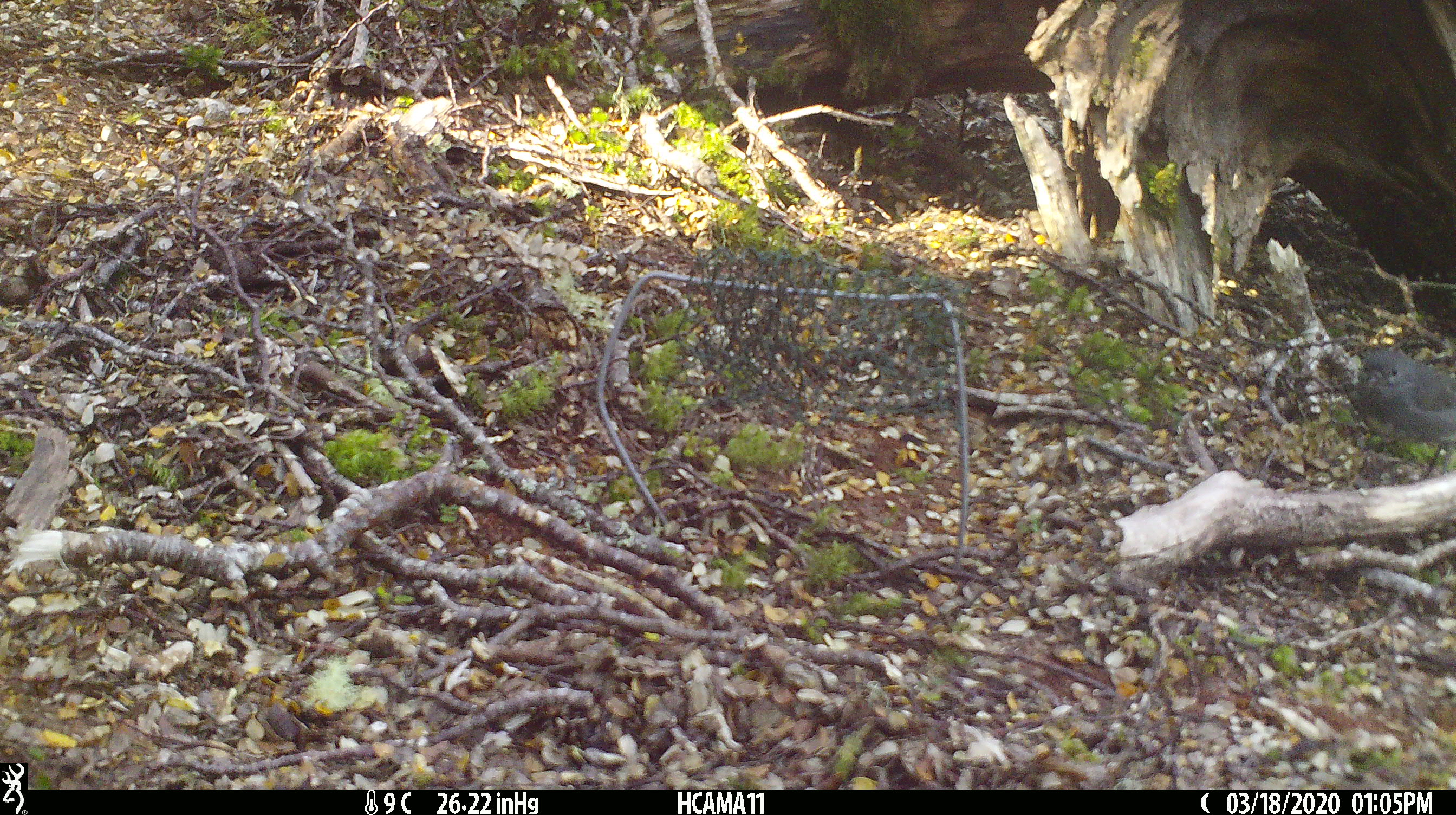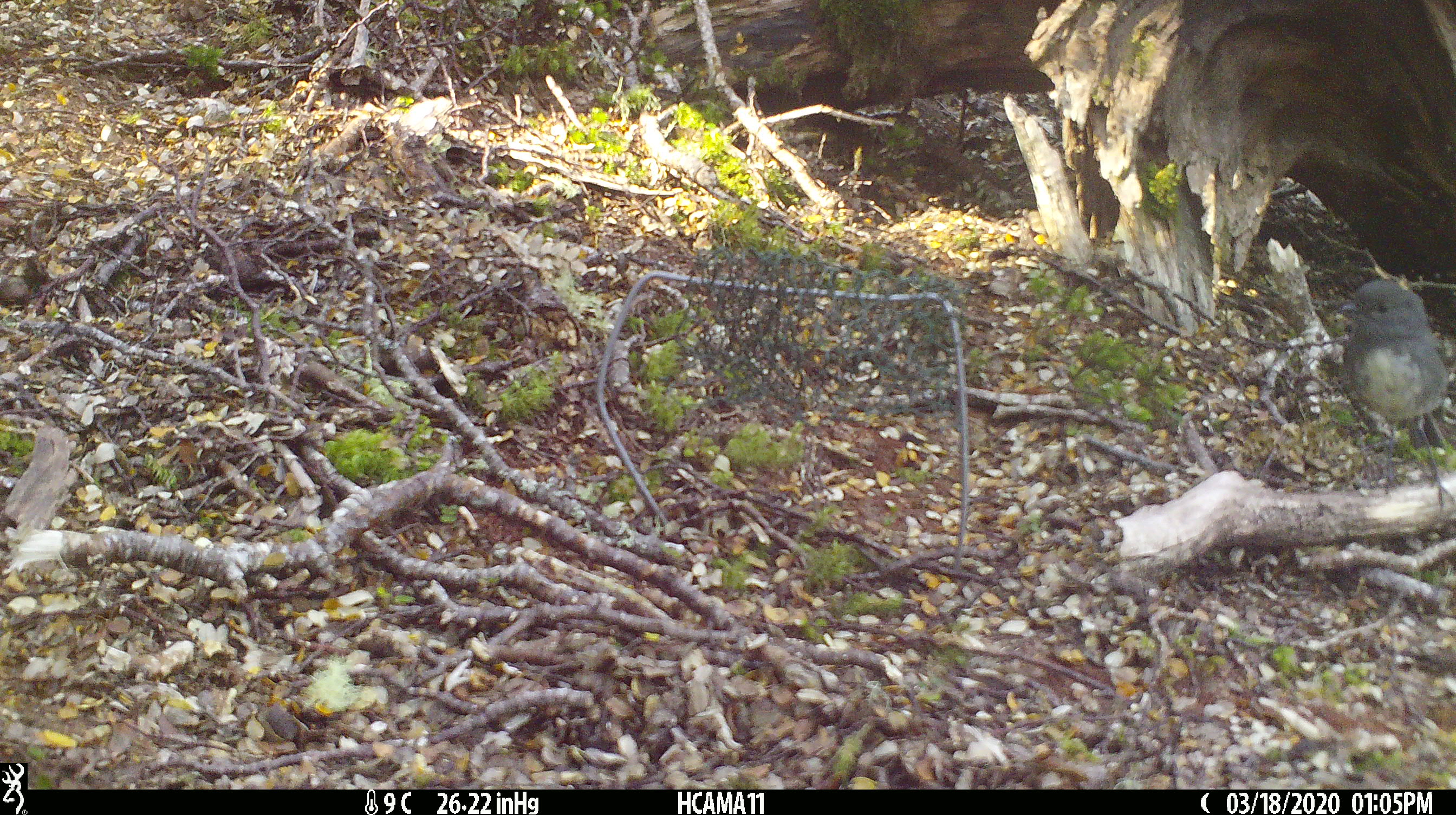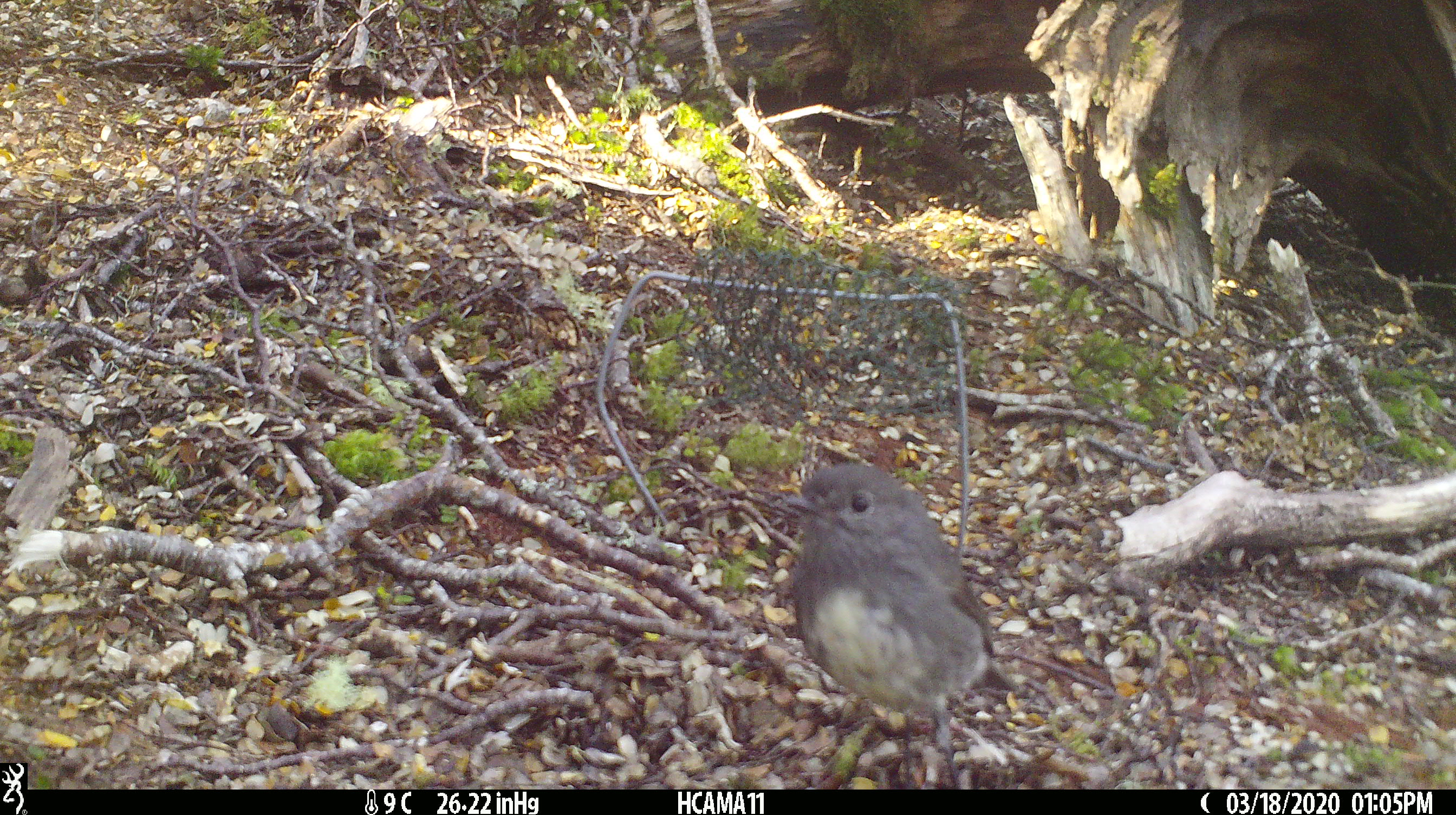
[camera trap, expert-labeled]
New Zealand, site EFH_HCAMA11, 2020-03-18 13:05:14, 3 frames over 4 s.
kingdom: Animalia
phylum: Chordata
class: Aves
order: Passeriformes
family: Petroicidae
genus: Petroica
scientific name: Petroica australis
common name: new zealand robin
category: robin